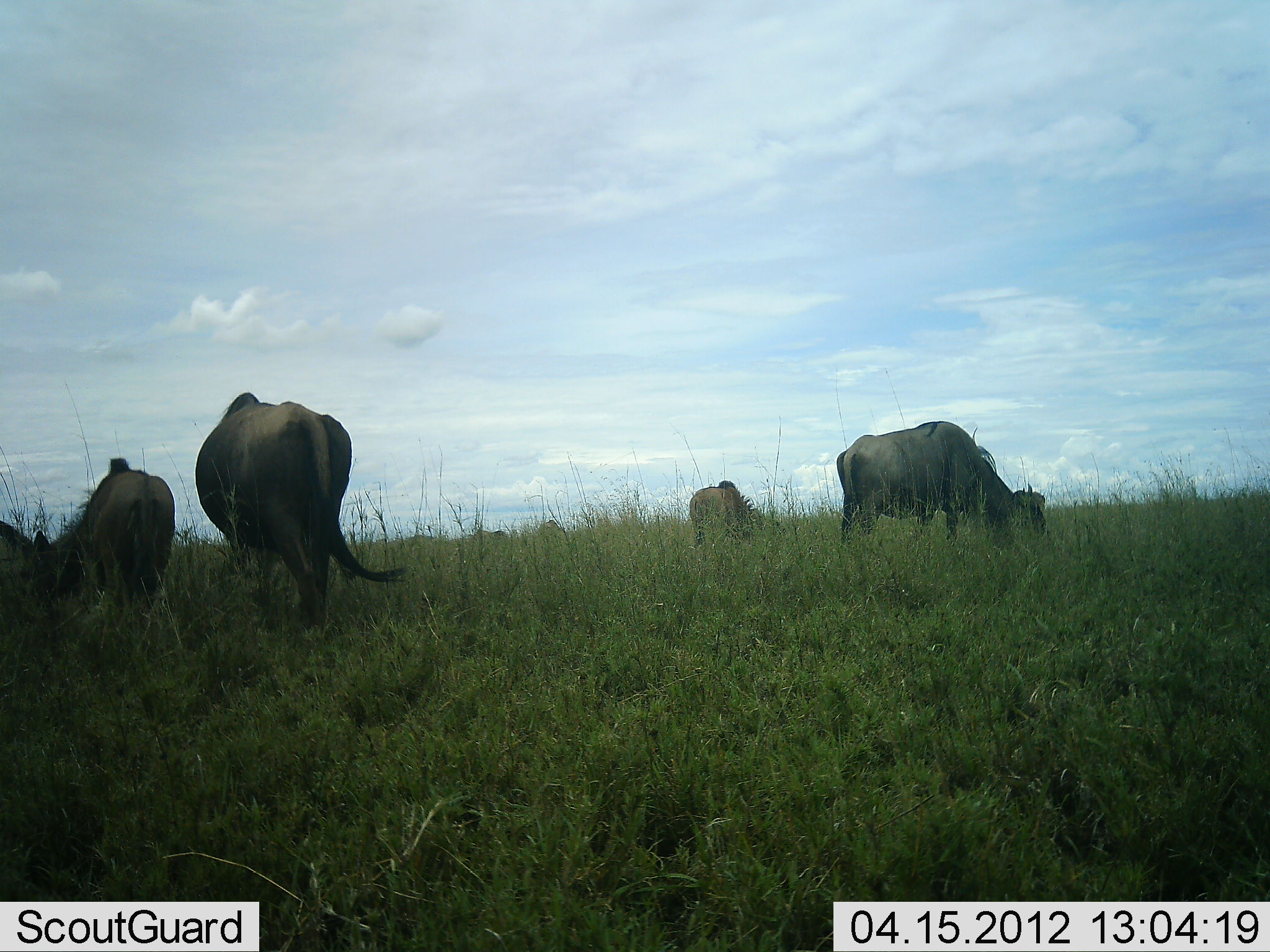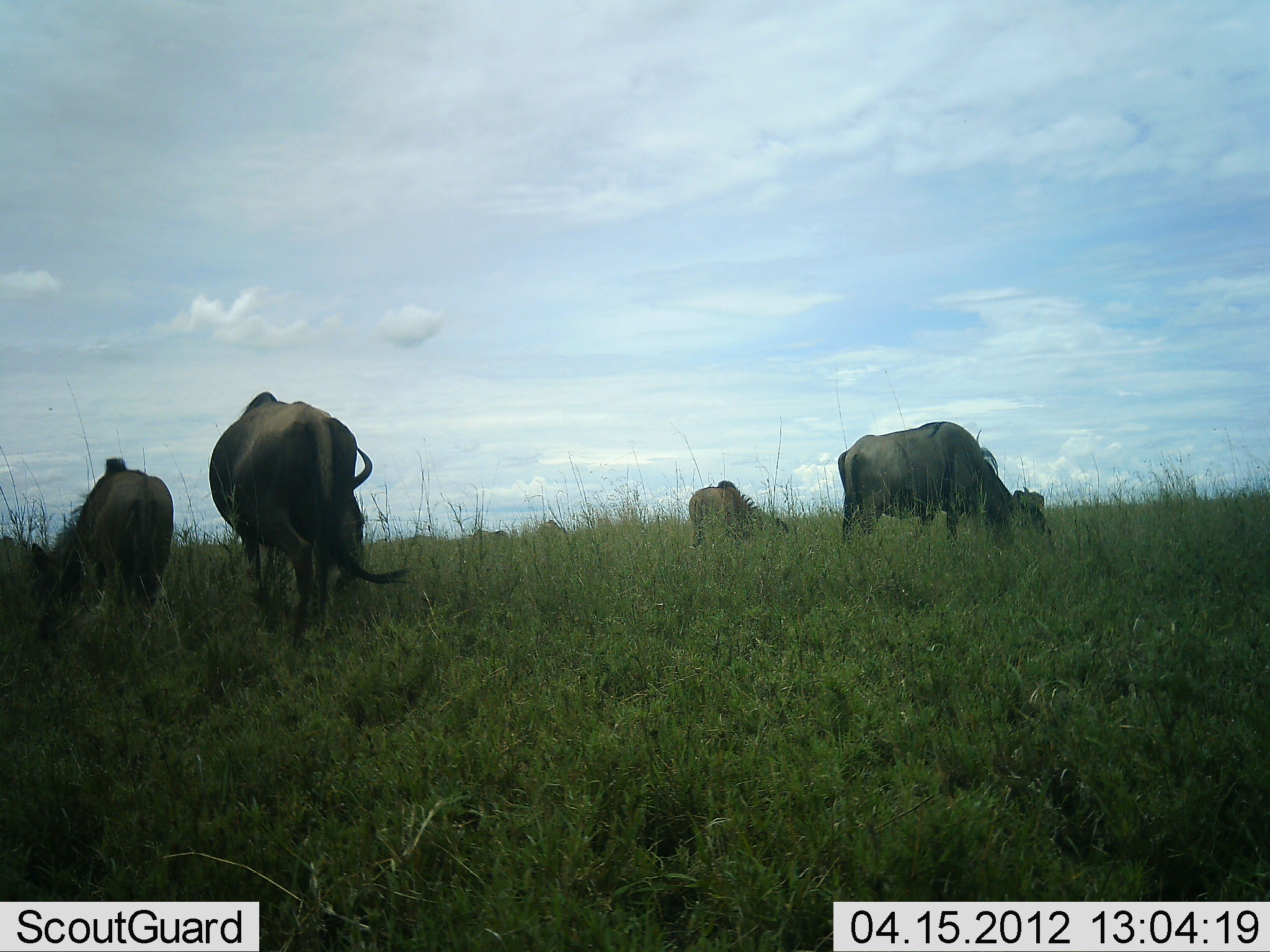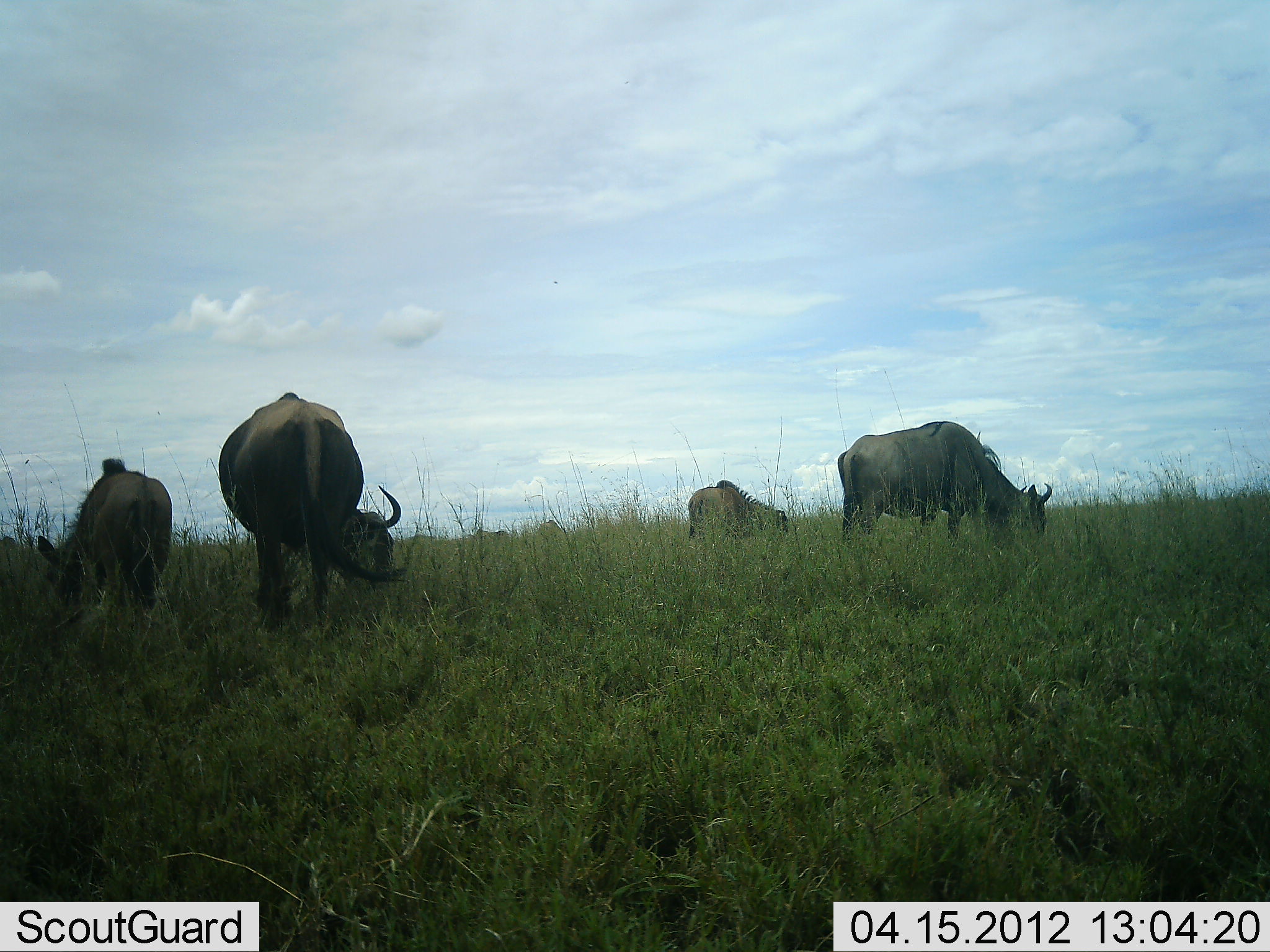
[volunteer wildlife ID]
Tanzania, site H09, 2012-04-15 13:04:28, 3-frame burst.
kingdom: Animalia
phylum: Chordata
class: Mammalia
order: Artiodactyla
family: Bovidae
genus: Connochaetes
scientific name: Connochaetes taurinus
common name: blue wildebeest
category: wildebeest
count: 4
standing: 12%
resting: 6%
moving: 0%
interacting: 0%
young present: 12%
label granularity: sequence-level